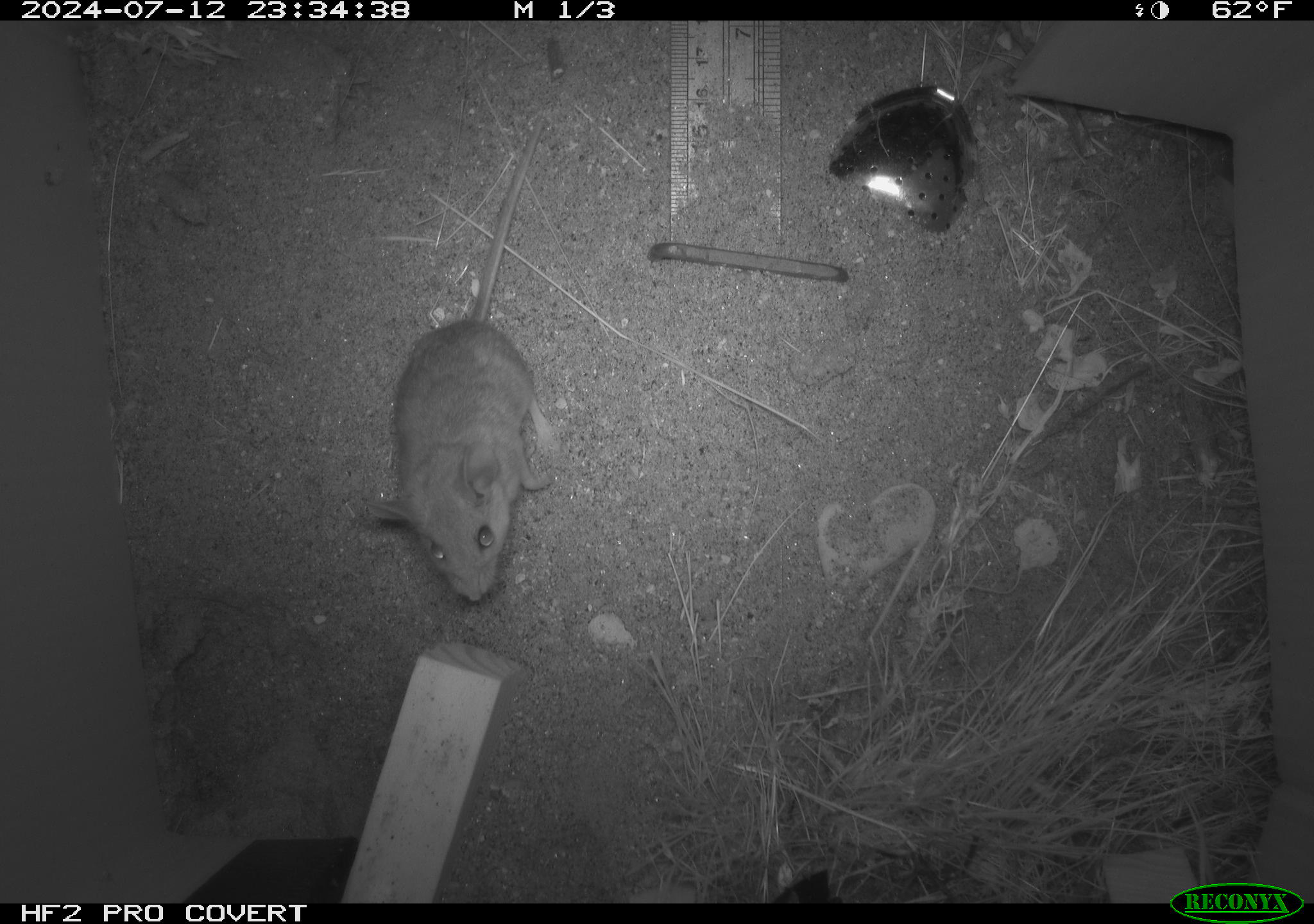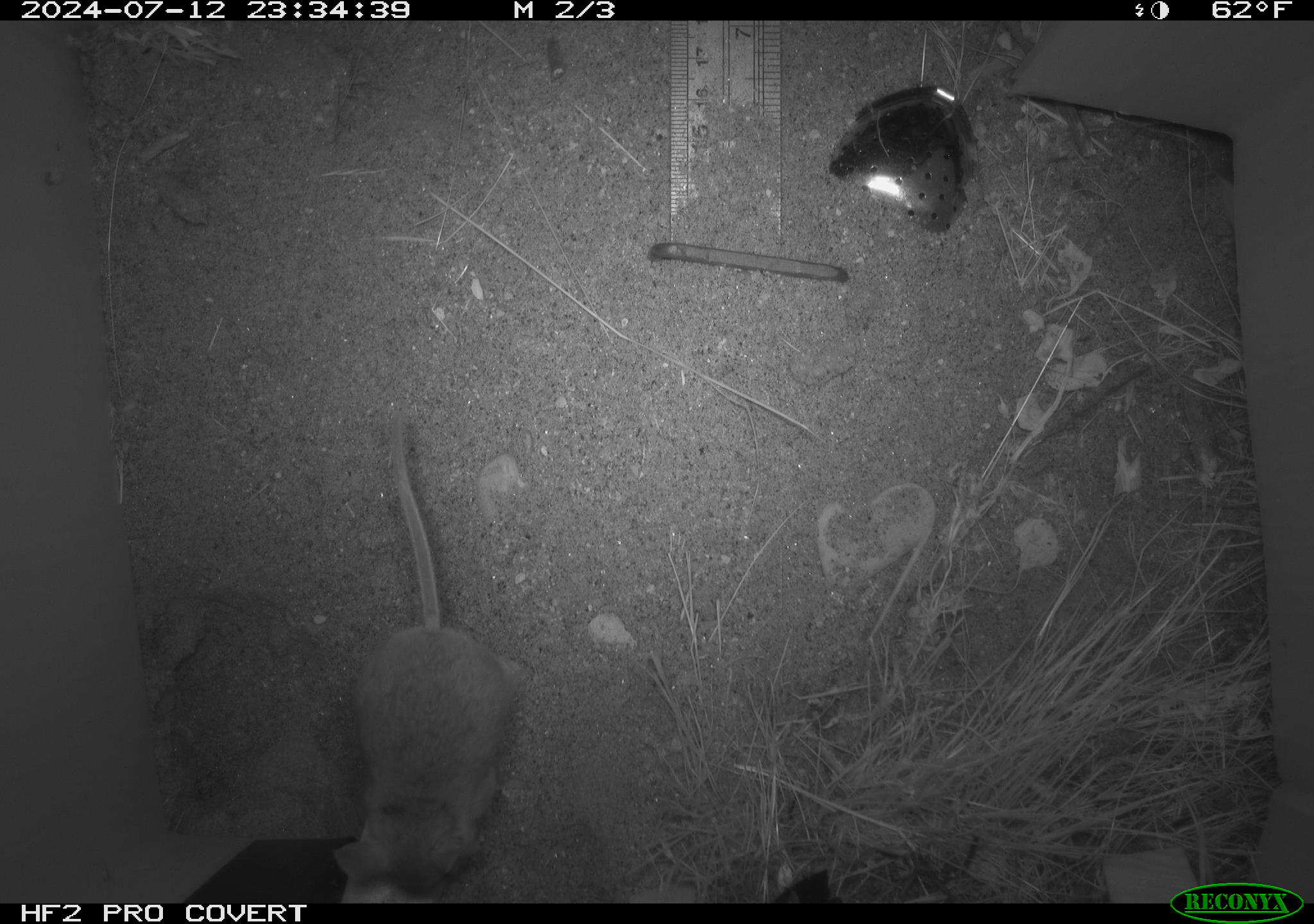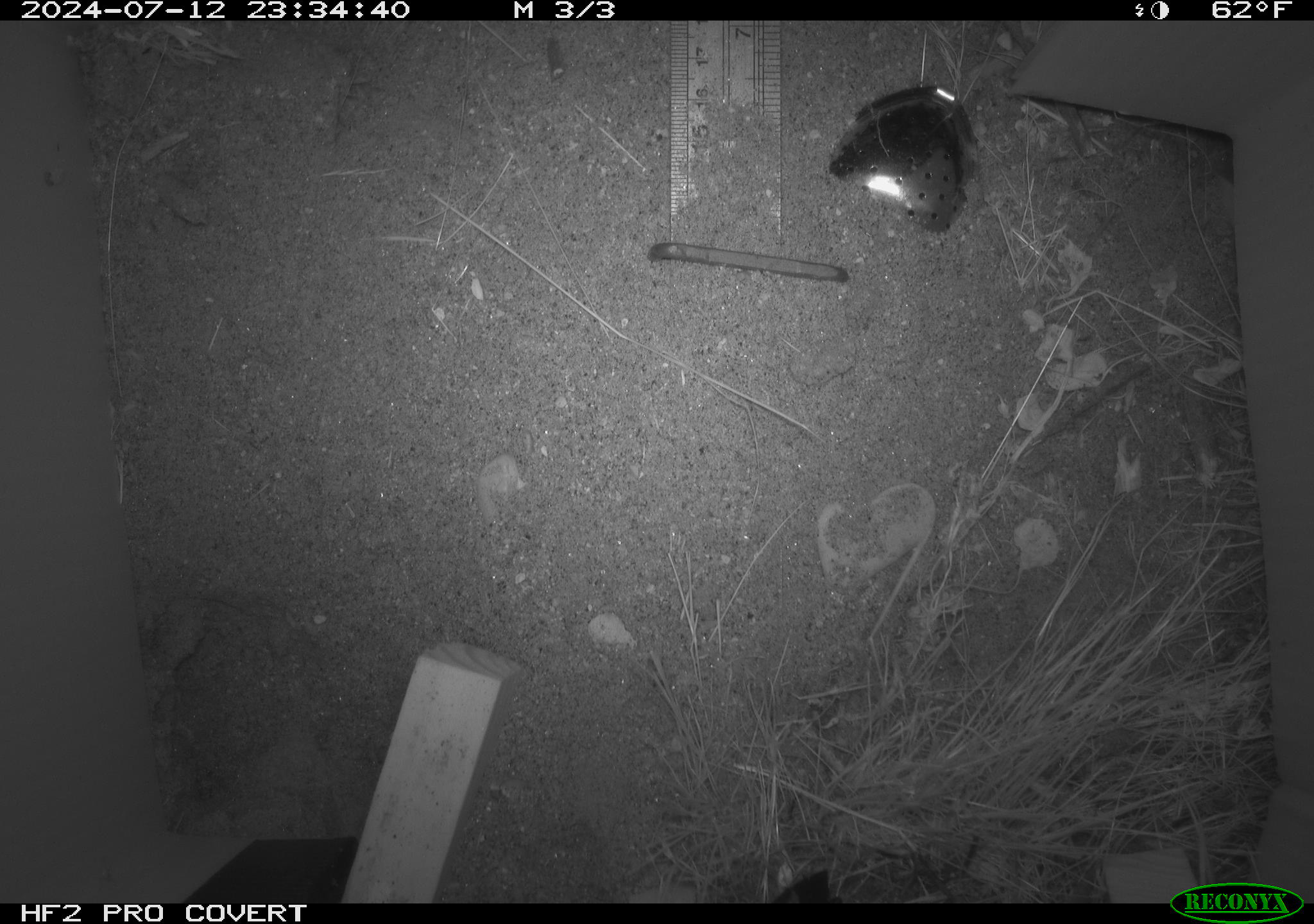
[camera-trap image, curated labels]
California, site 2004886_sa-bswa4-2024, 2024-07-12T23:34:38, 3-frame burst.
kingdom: Animalia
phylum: Chordata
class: Mammalia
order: Rodentia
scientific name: Rodentia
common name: rodent